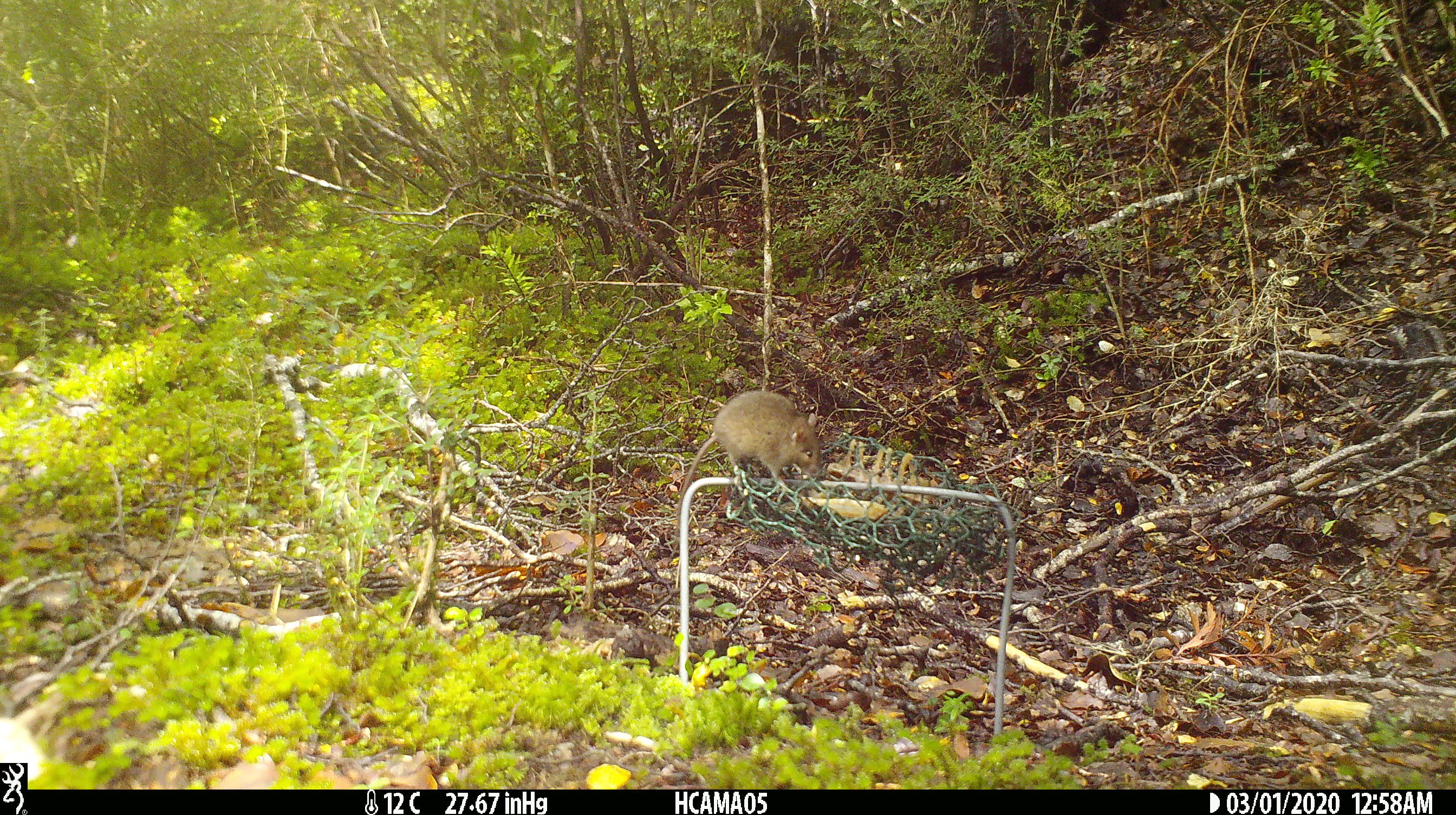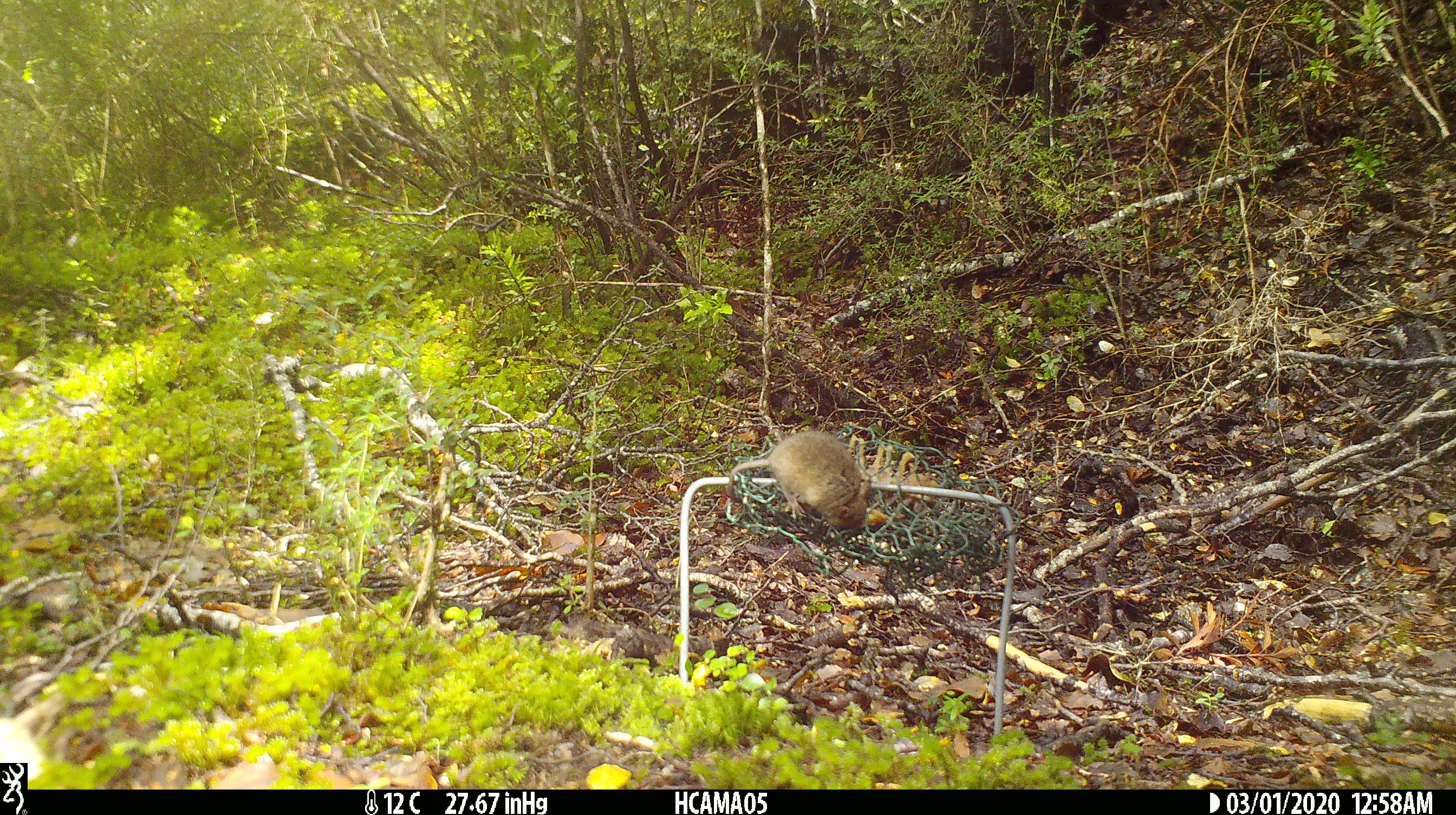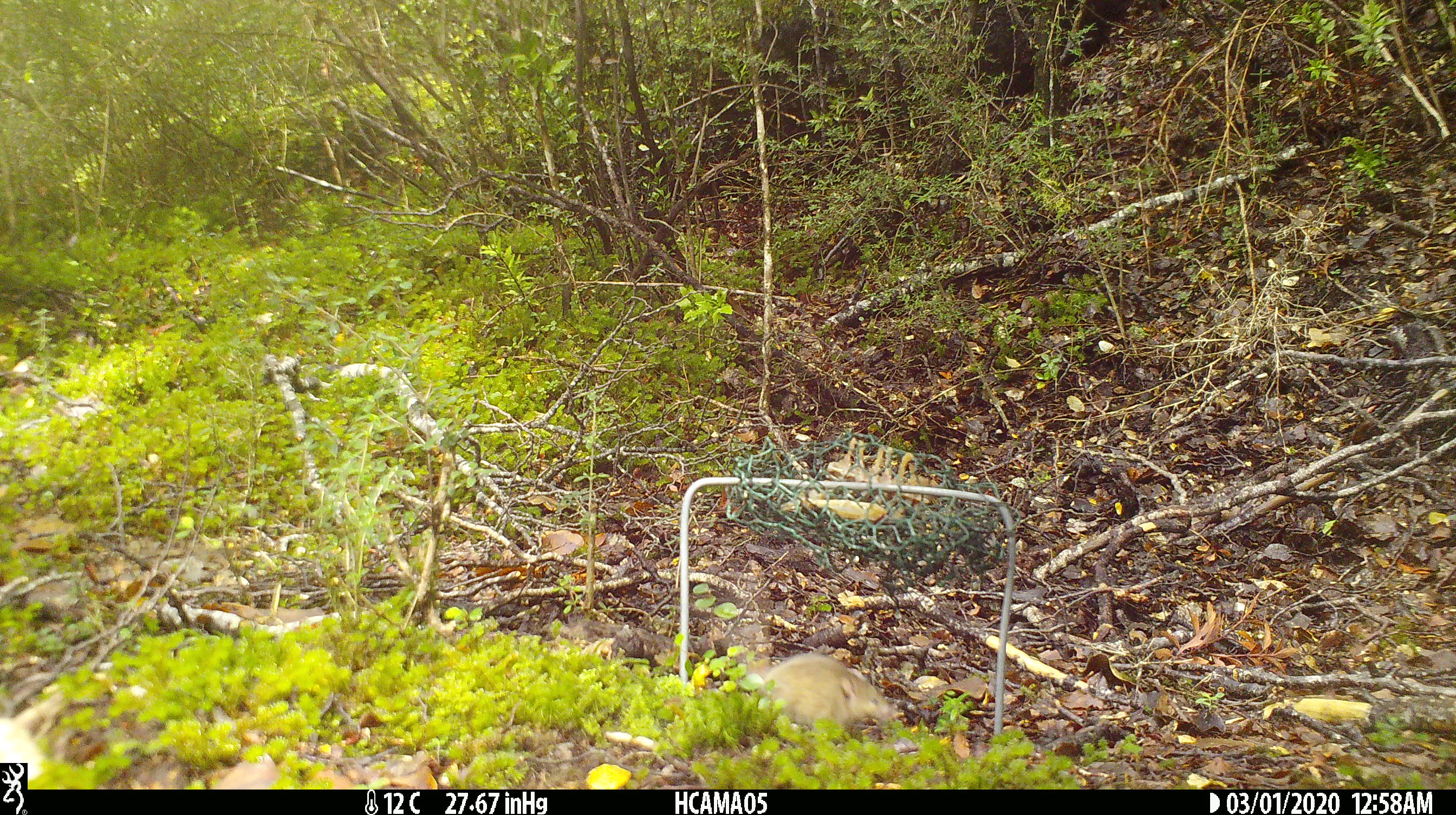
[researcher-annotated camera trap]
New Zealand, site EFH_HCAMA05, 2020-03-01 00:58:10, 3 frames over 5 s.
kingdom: Animalia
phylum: Chordata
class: Mammalia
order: Rodentia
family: Muridae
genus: Mus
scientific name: Mus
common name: mouse